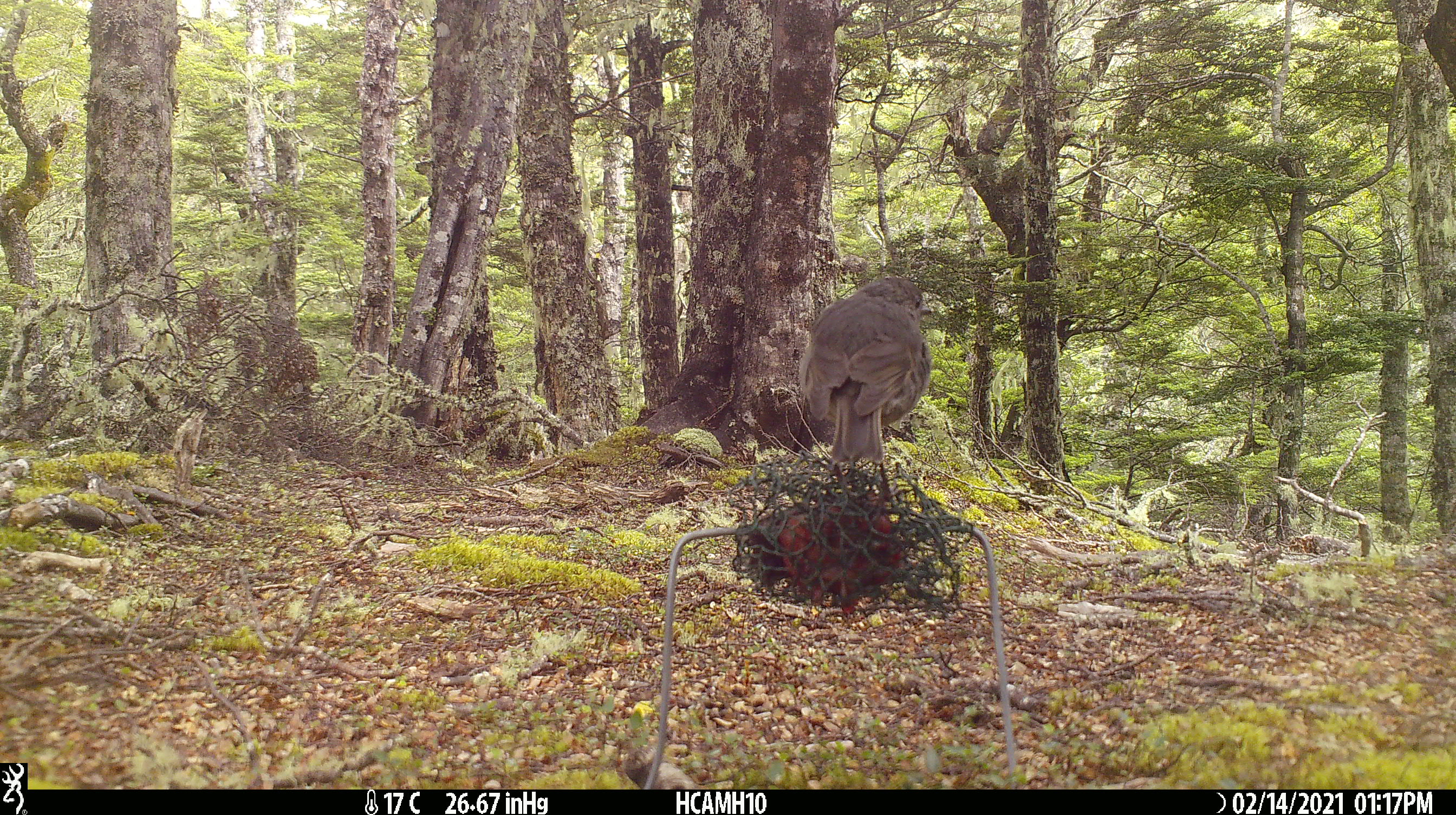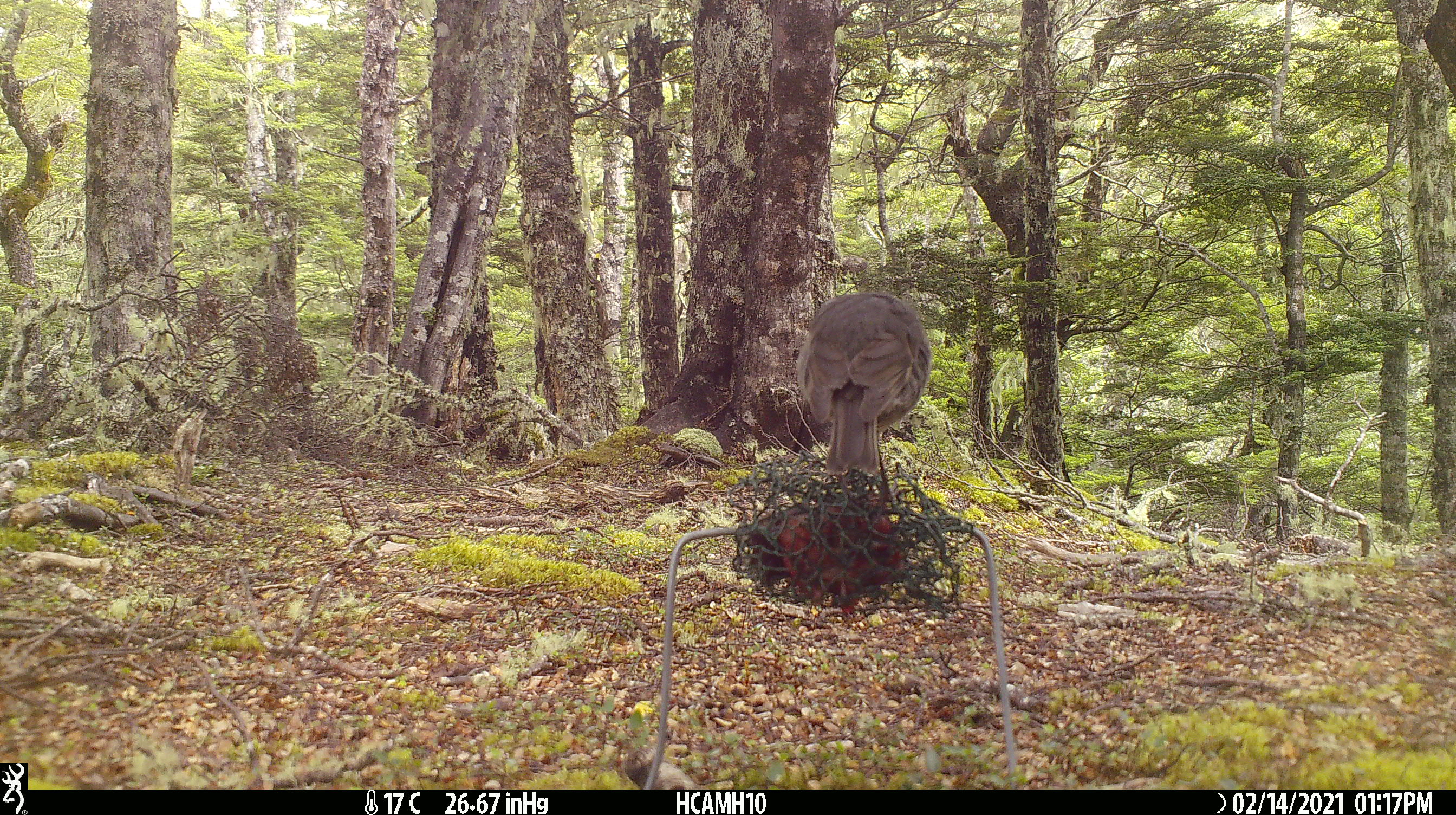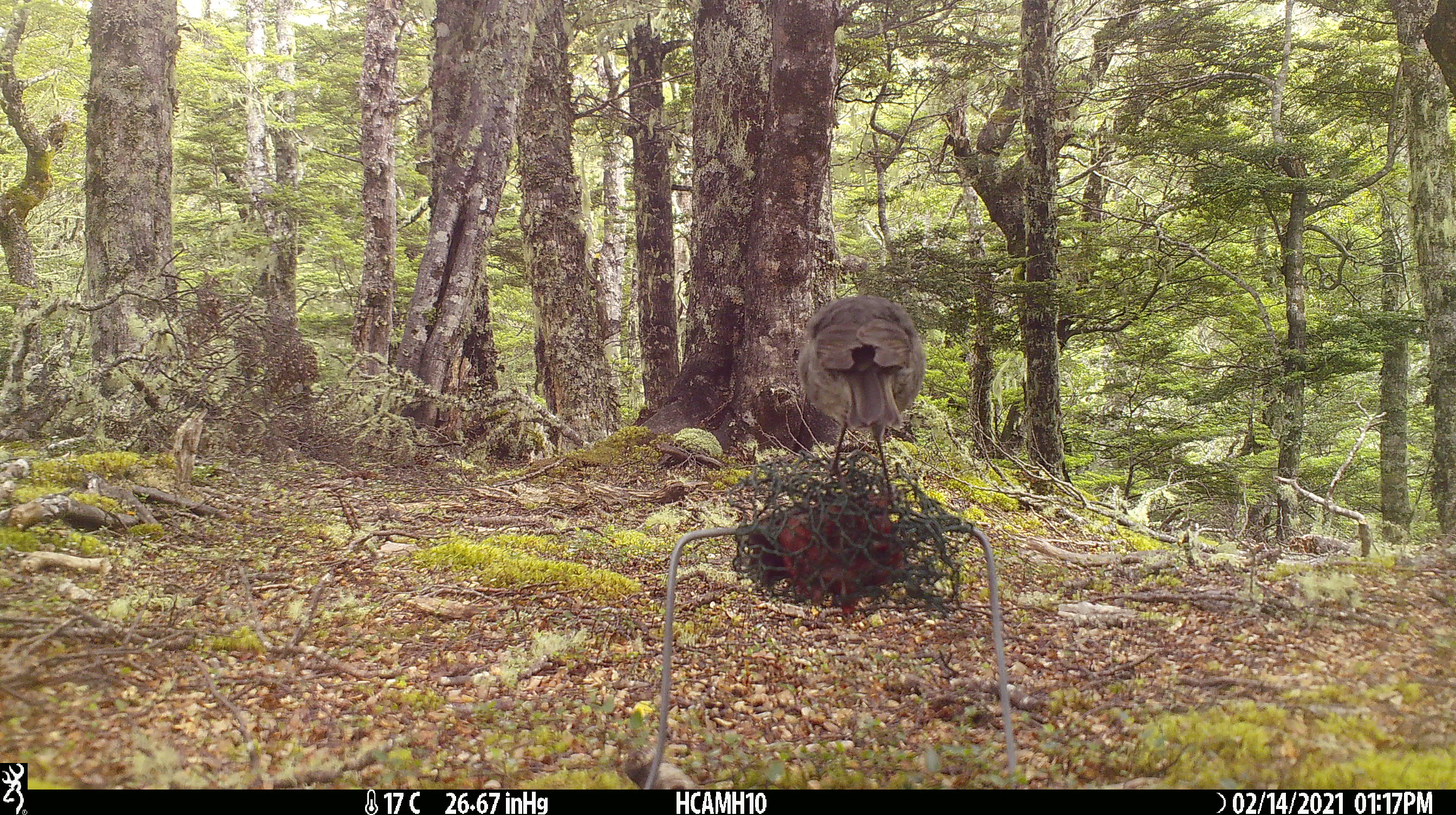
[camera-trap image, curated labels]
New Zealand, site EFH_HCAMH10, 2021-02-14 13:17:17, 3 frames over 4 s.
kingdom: Animalia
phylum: Chordata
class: Aves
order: Passeriformes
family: Petroicidae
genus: Petroica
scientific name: Petroica australis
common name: new zealand robin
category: robin